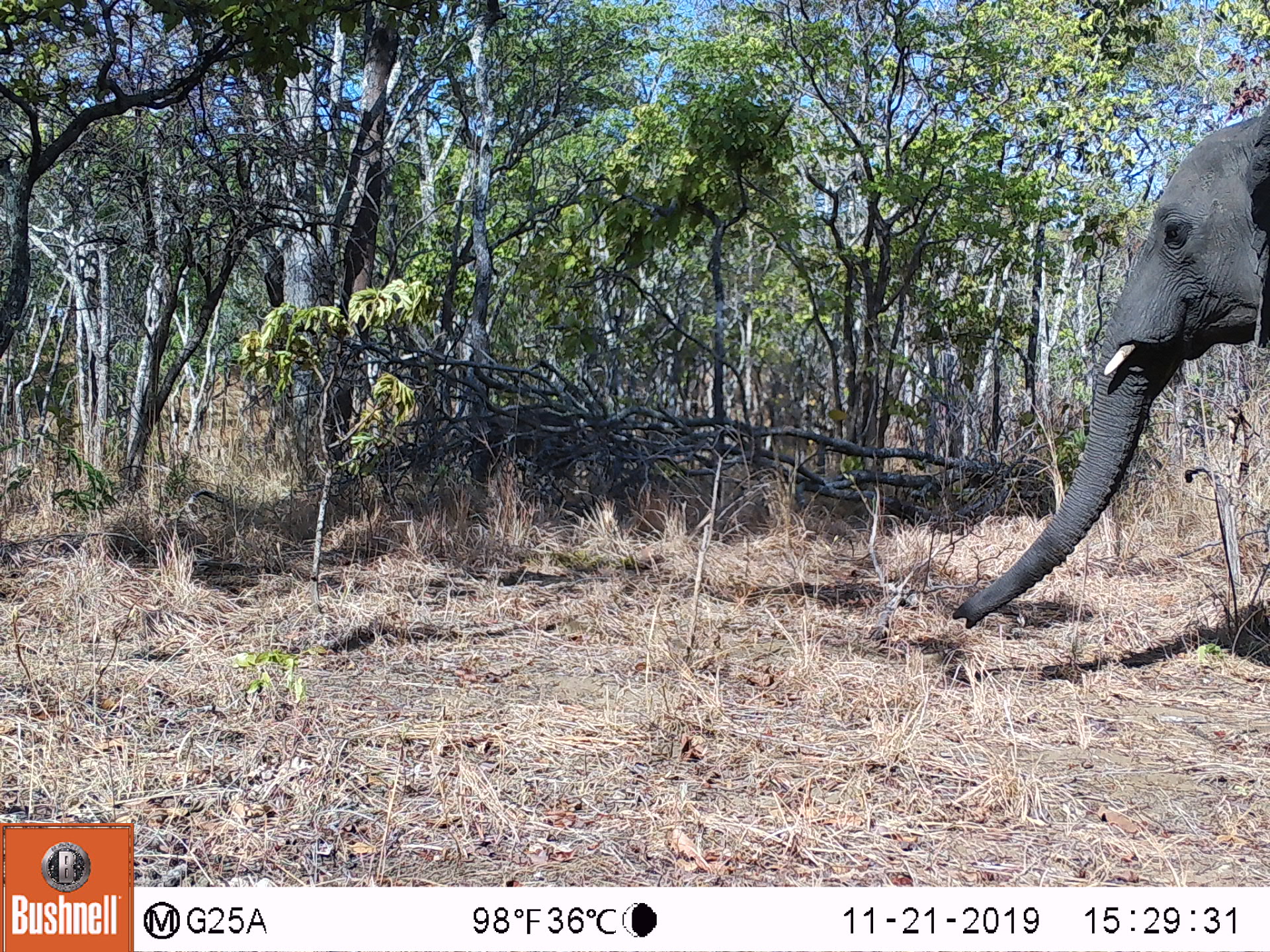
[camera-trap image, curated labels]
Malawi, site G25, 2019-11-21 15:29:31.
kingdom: Animalia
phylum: Chordata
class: Mammalia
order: Proboscidea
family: Elephantidae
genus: Loxodonta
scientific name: Loxodonta africana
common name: african savanna elephant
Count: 1.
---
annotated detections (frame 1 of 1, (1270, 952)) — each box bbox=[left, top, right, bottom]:
african savanna elephant: bbox=[952, 109, 1268, 627]